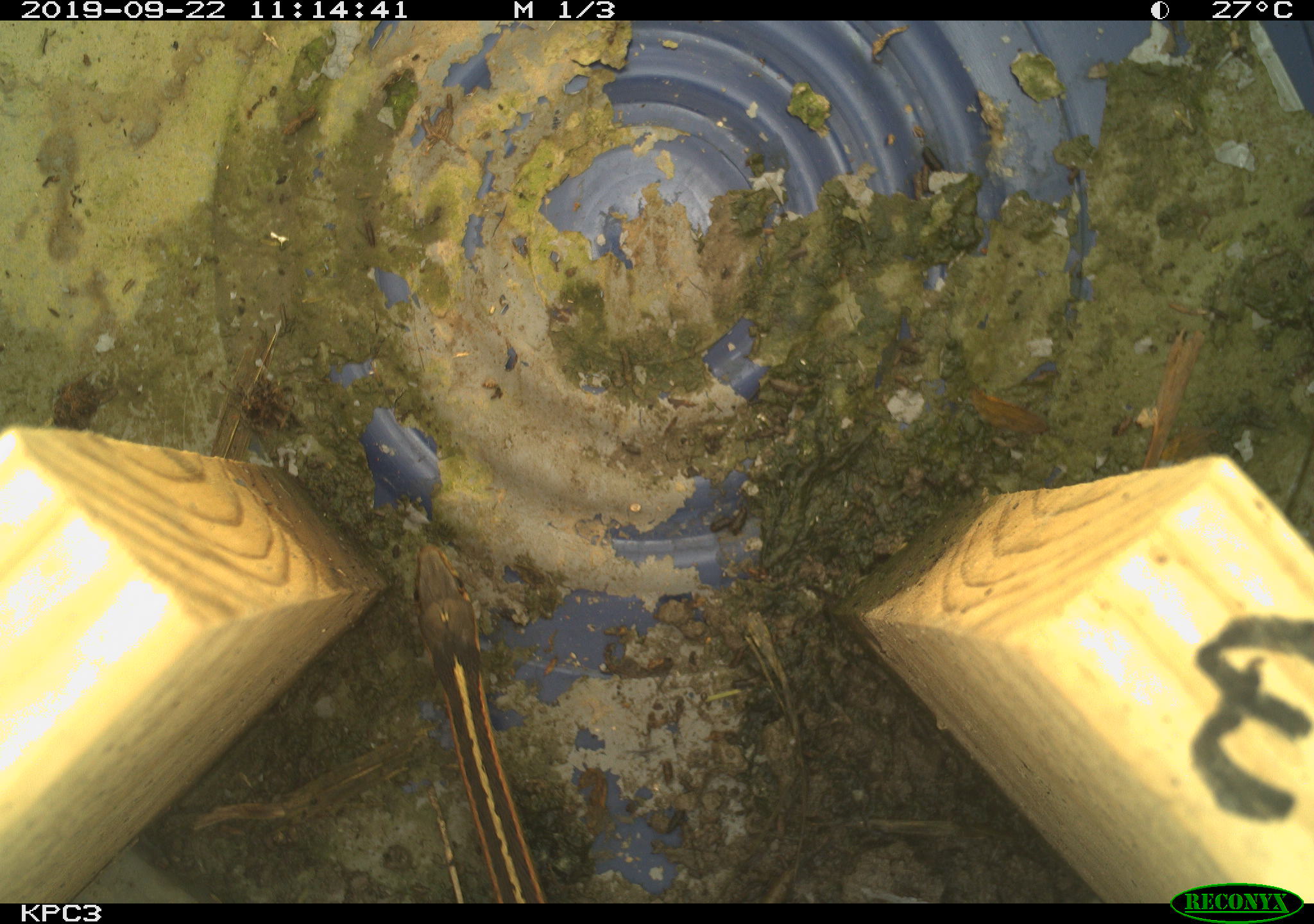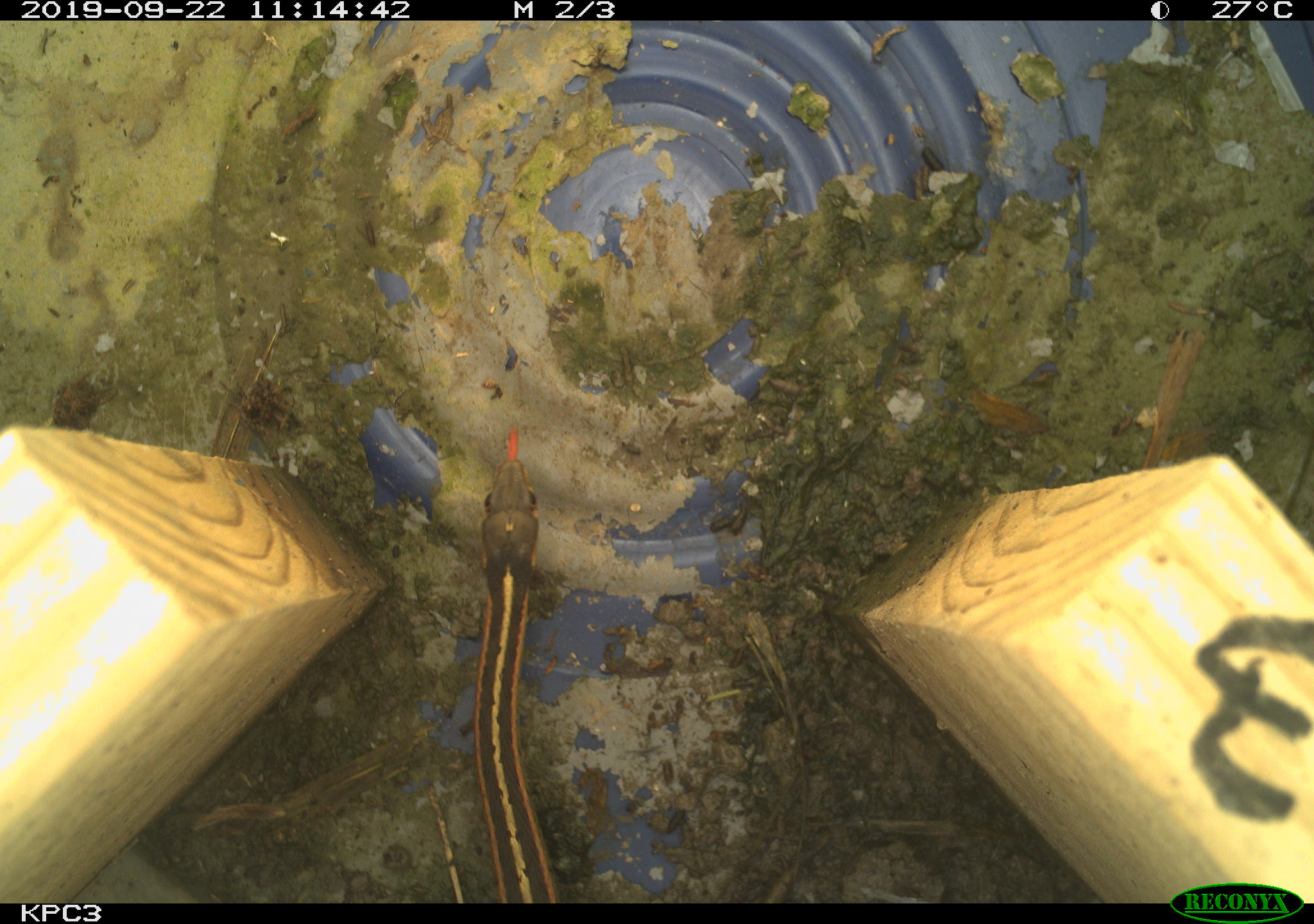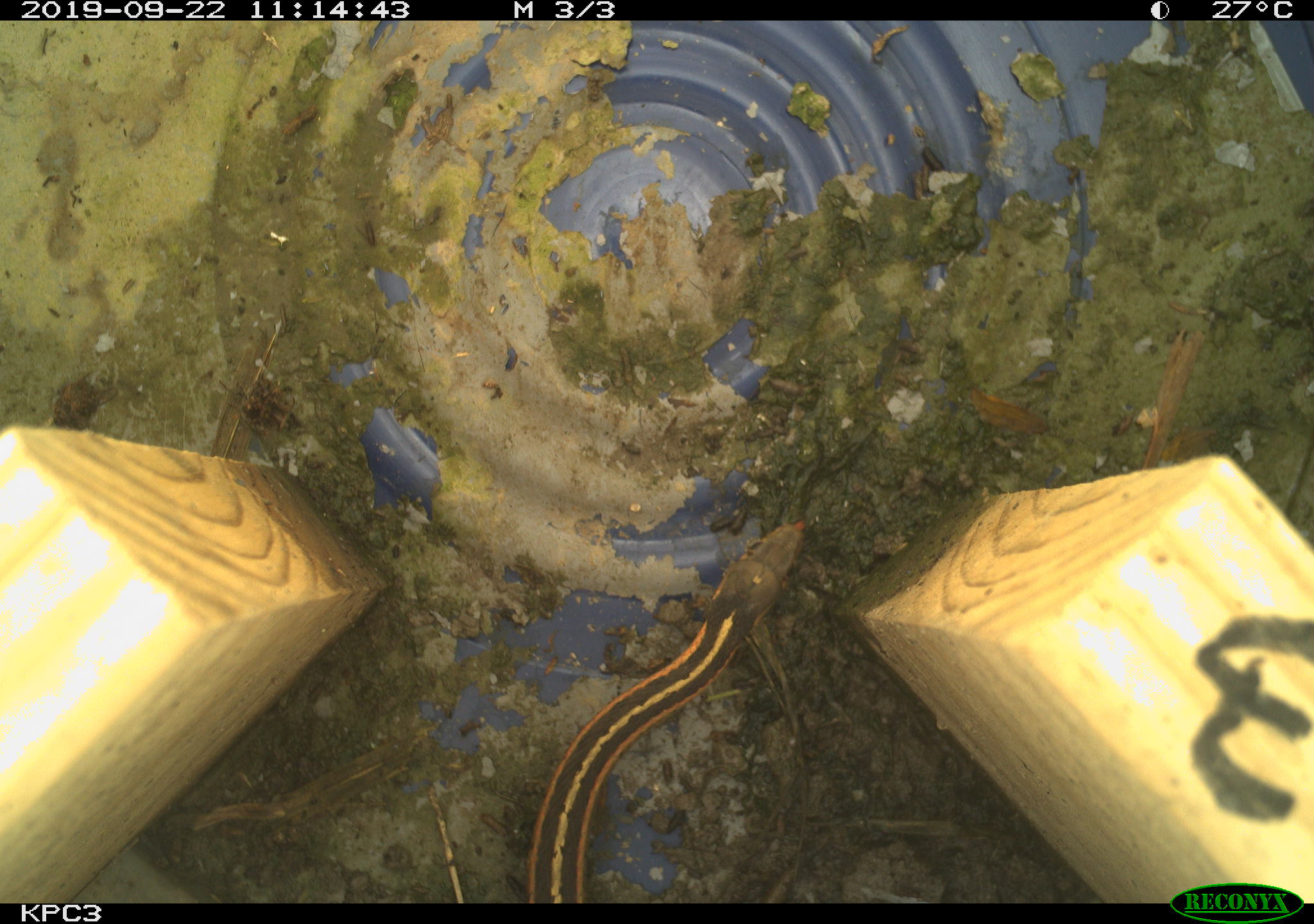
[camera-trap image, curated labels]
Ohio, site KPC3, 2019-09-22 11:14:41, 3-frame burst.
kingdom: Animalia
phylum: Chordata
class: Reptilia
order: Squamata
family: Colubridae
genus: Thamnophis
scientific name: Thamnophis sirtalis sirtalis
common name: eastern gartersnake